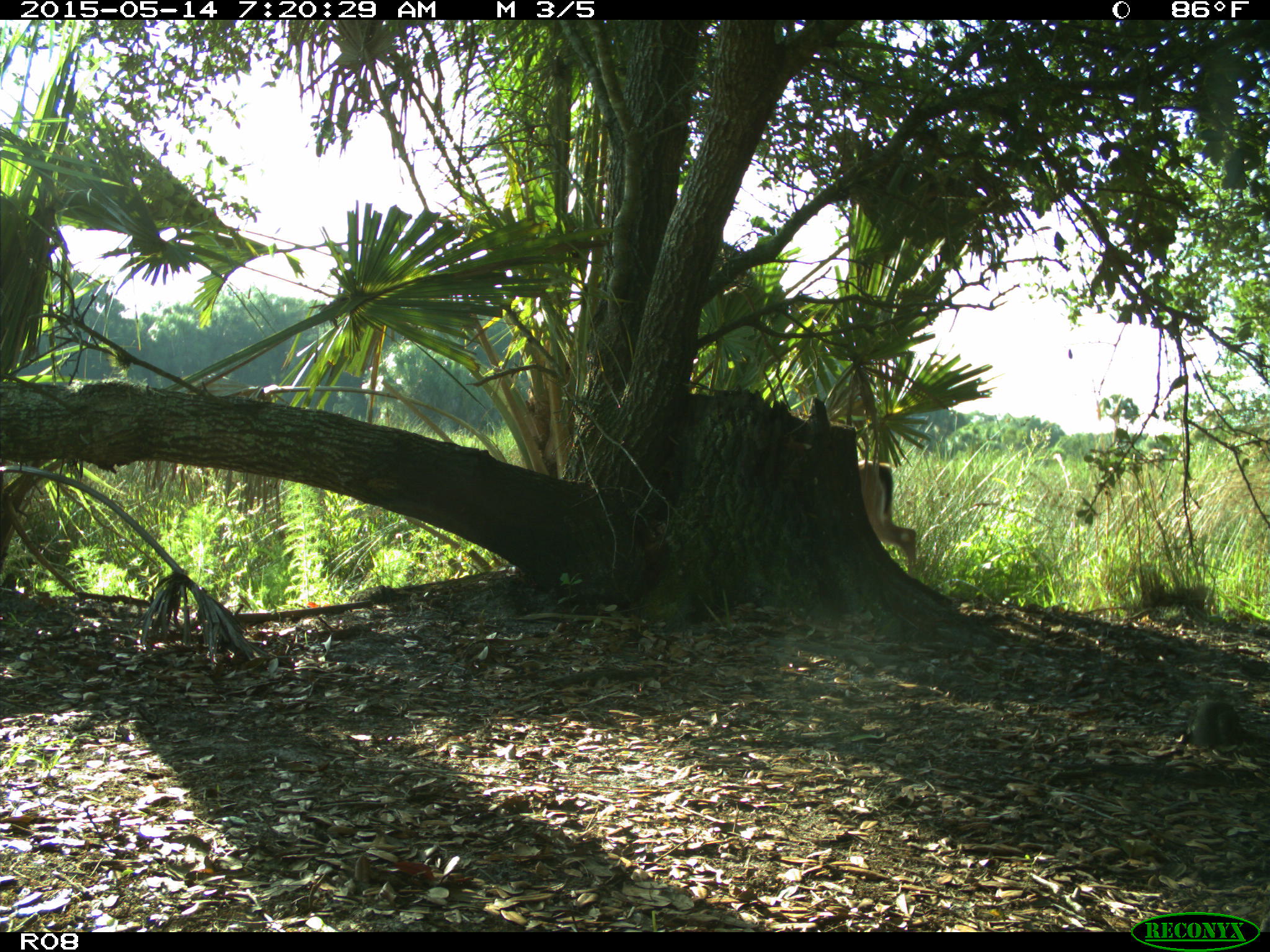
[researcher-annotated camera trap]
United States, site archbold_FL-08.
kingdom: Animalia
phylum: Chordata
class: Mammalia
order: Artiodactyla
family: Cervidae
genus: Odocoileus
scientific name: Odocoileus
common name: deer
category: unidentified deer